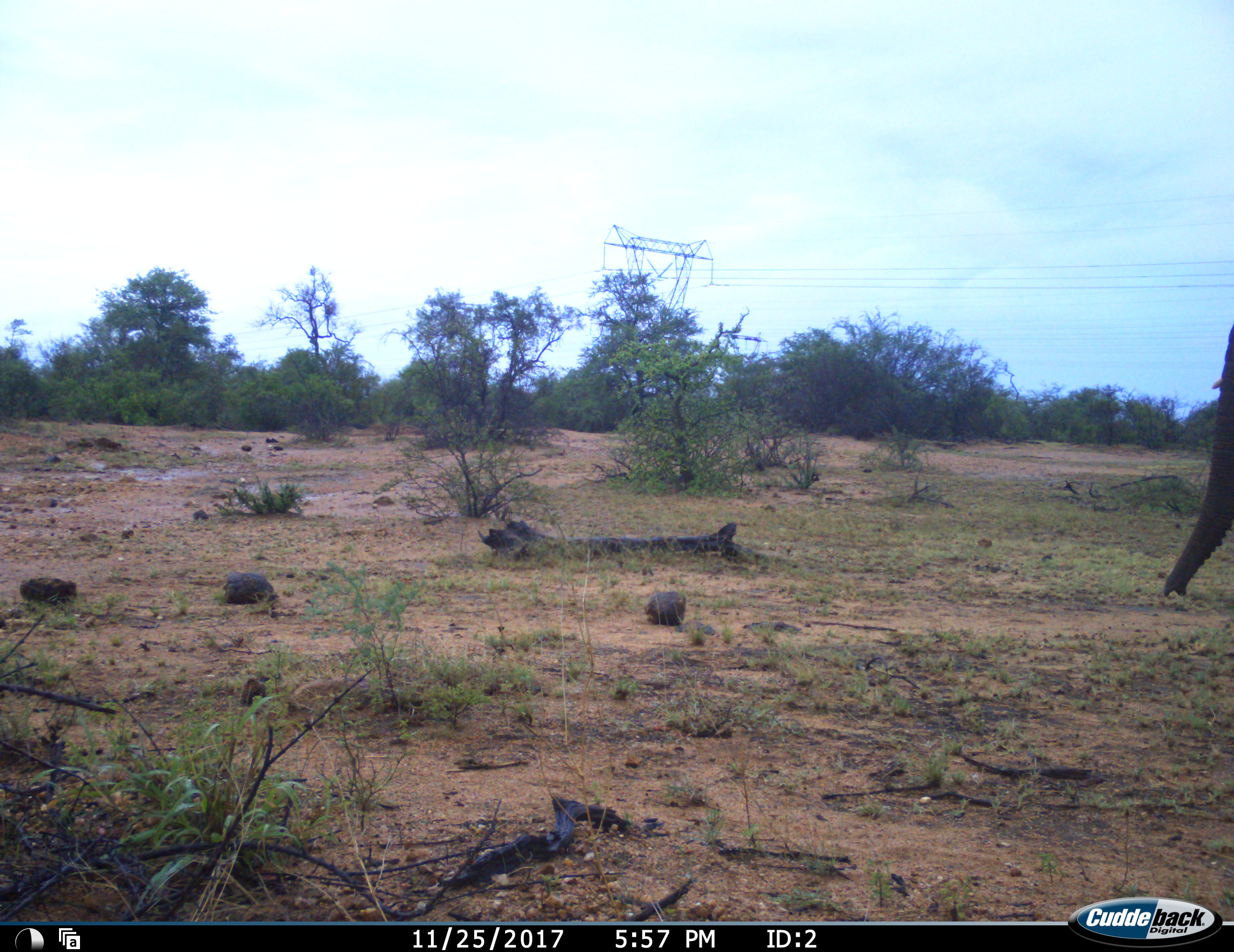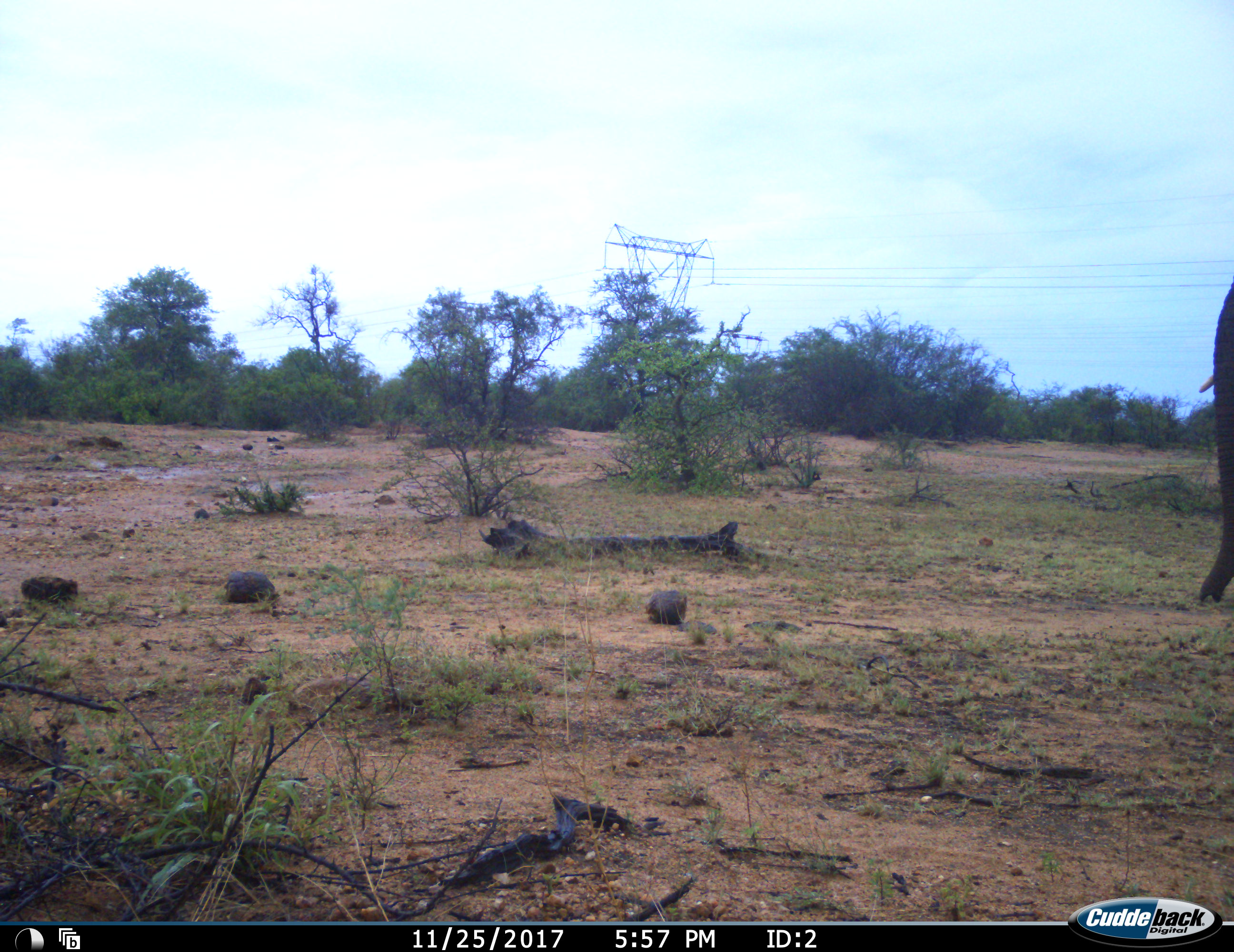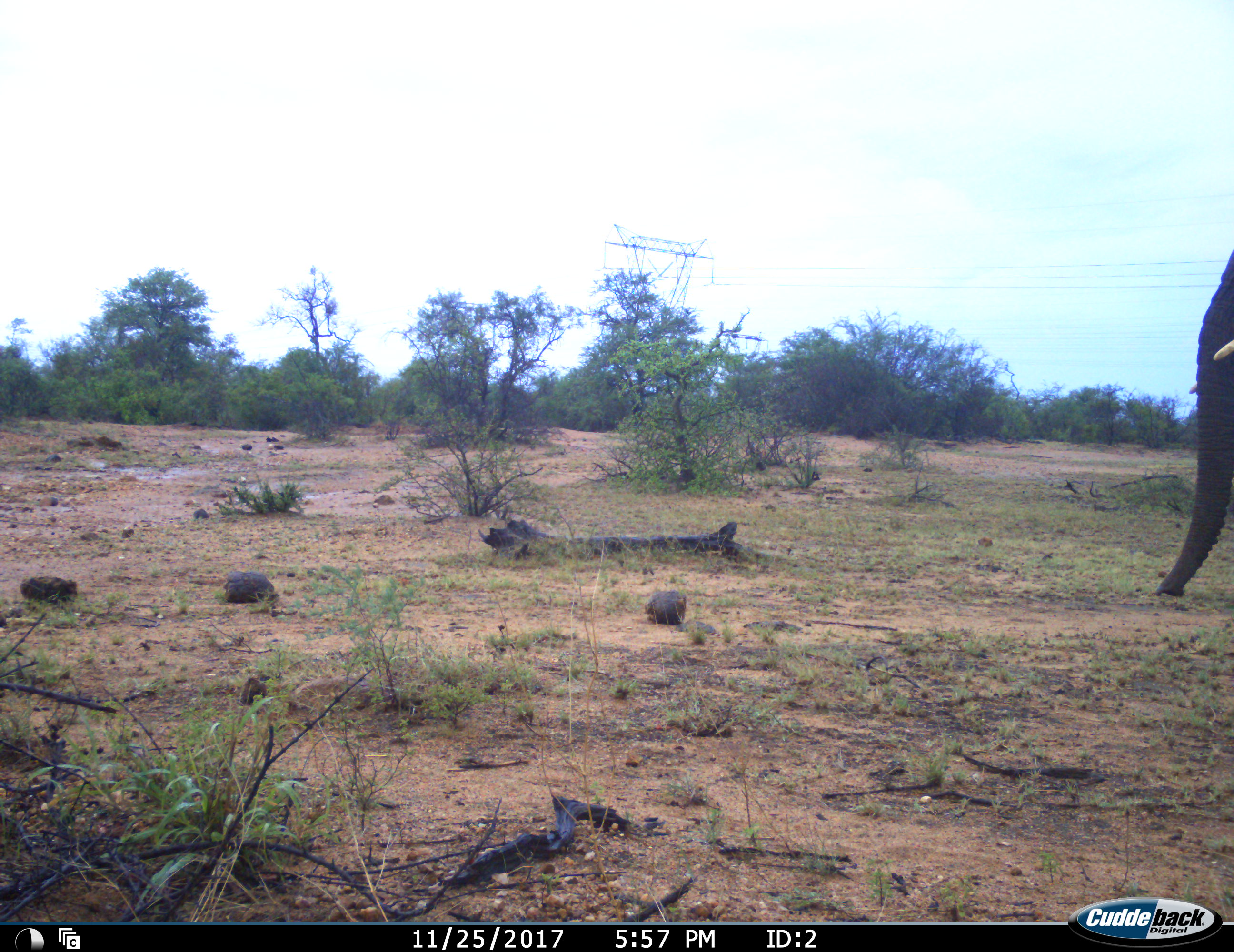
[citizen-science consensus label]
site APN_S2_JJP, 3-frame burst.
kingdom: Animalia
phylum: Chordata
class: Mammalia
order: Proboscidea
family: Elephantidae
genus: Loxodonta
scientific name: Loxodonta africana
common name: african bush elephant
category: elephant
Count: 1.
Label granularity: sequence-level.